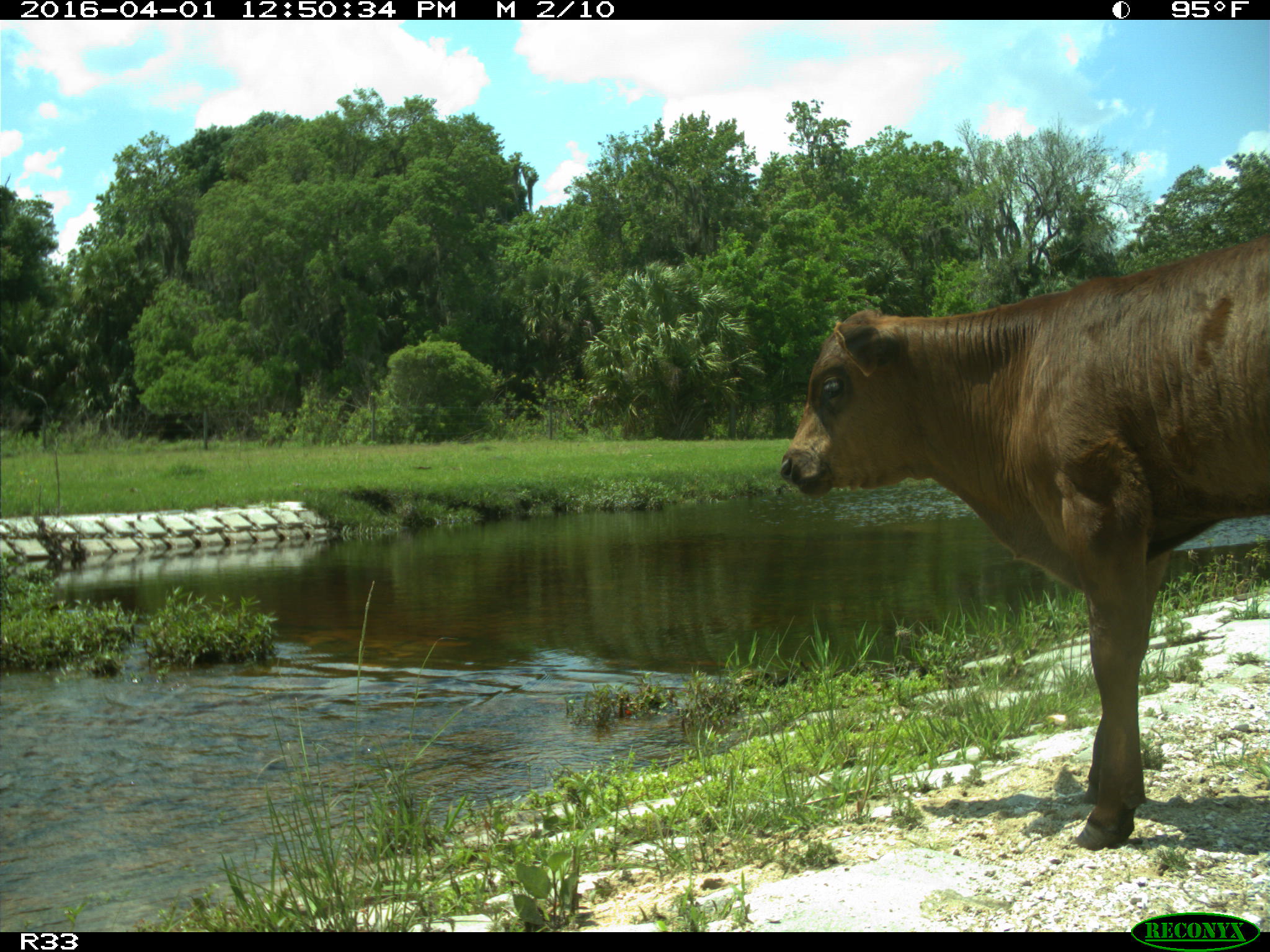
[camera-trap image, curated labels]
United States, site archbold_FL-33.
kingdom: Animalia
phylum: Chordata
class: Mammalia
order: Artiodactyla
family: Bovidae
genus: Bos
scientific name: Bos taurus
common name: domestic cow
Bos taurus (domestic cow).